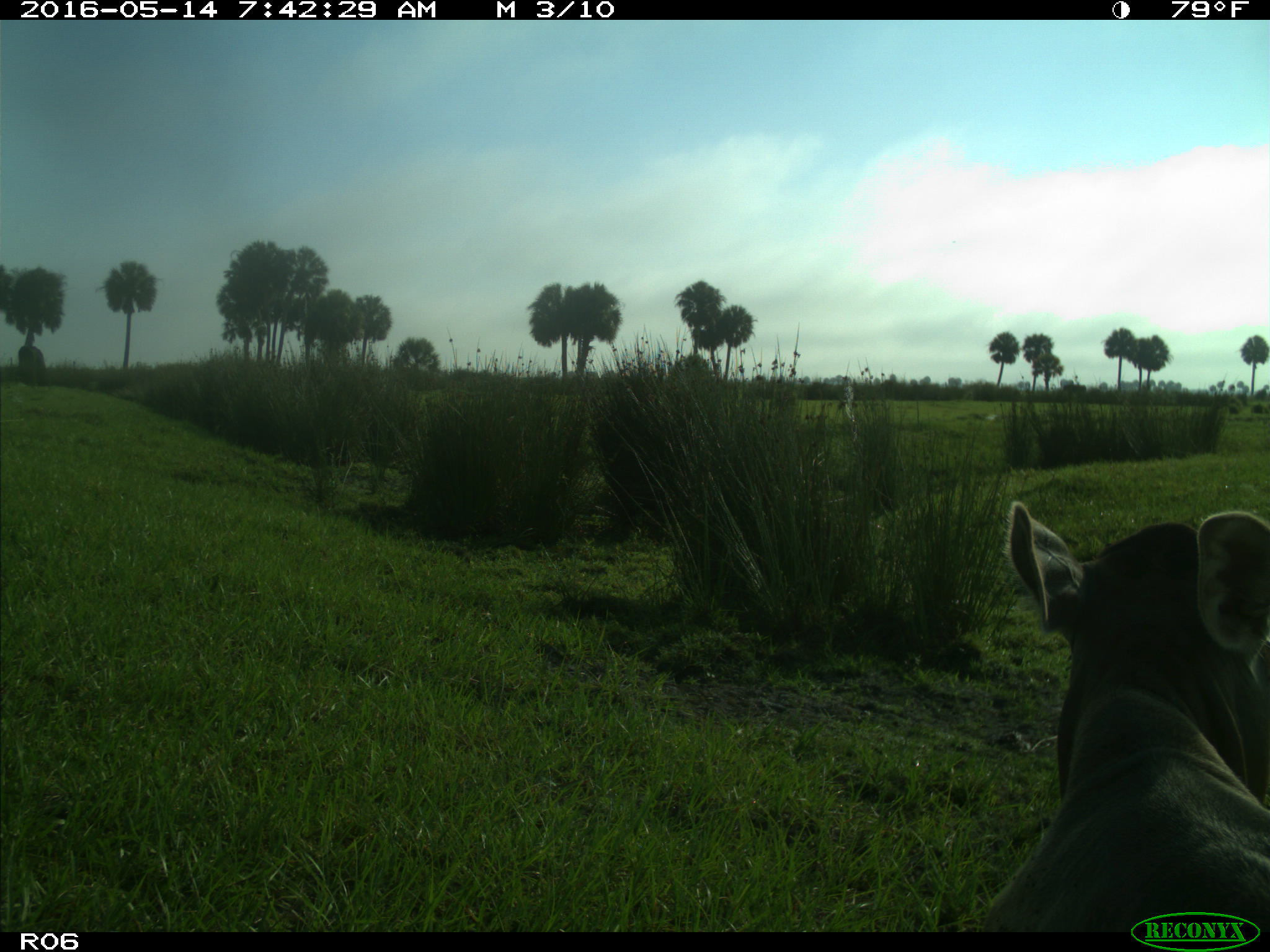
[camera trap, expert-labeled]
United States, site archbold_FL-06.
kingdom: Animalia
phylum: Chordata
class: Mammalia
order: Artiodactyla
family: Bovidae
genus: Bos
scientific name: Bos taurus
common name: domestic cow